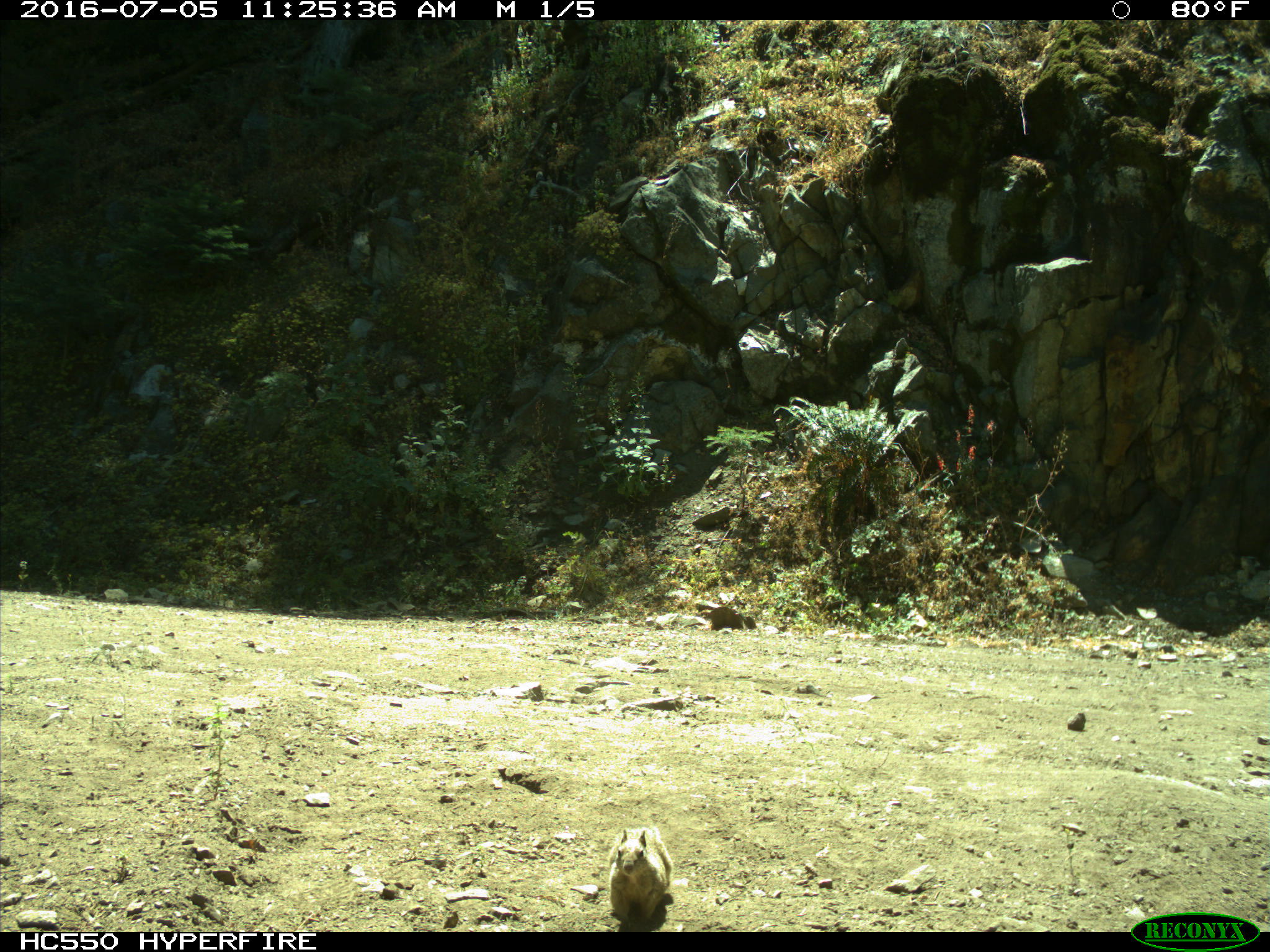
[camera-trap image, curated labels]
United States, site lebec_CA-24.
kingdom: Animalia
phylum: Chordata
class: Mammalia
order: Rodentia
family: Sciuridae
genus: Sciurus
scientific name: Sciurus carolinensis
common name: eastern gray squirrel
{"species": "Sciurus carolinensis (eastern gray squirrel)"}